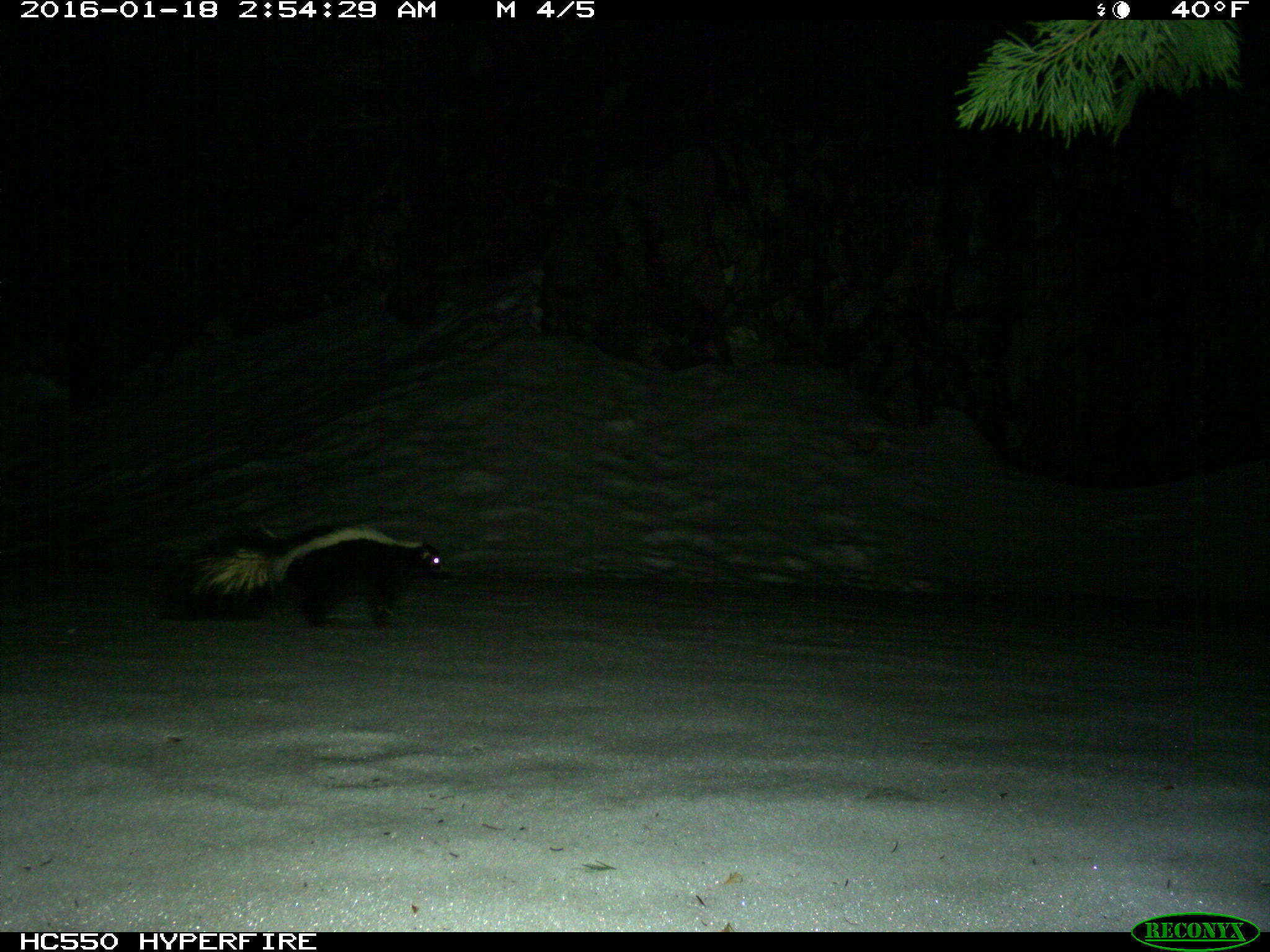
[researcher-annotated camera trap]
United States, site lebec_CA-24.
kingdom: Animalia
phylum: Chordata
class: Mammalia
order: Carnivora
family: Mephitidae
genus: Mephitis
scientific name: Mephitis mephitis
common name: striped skunk